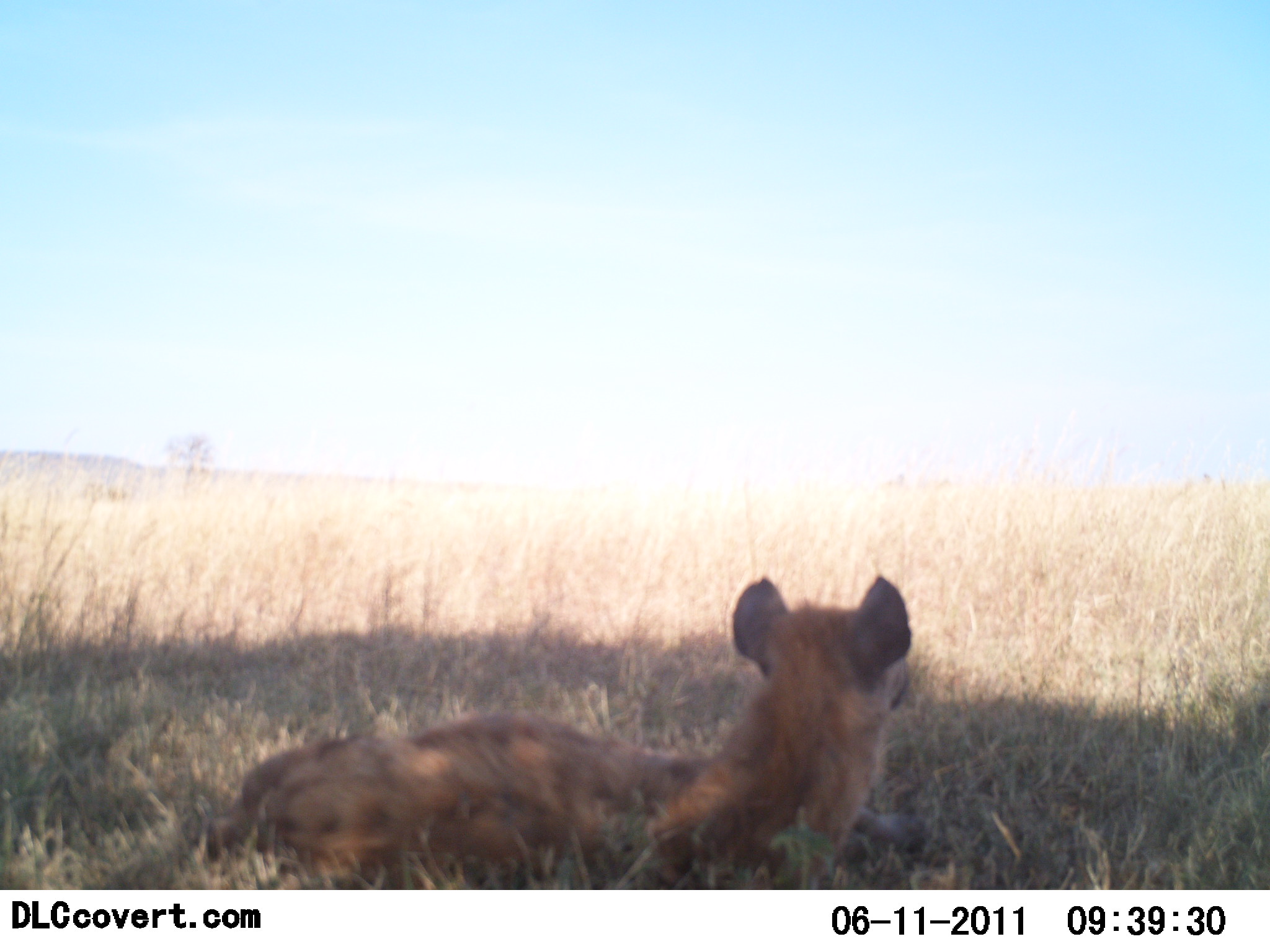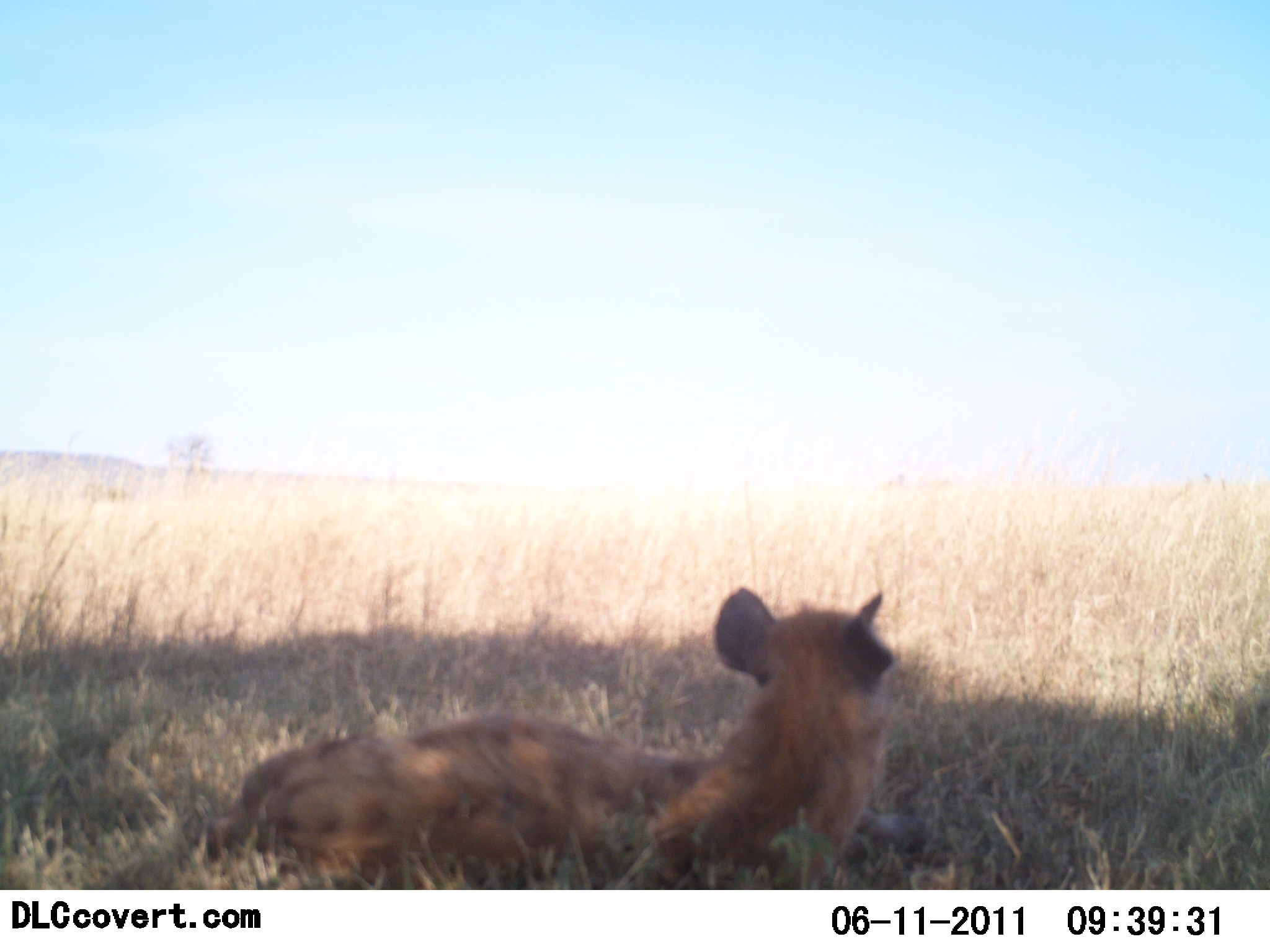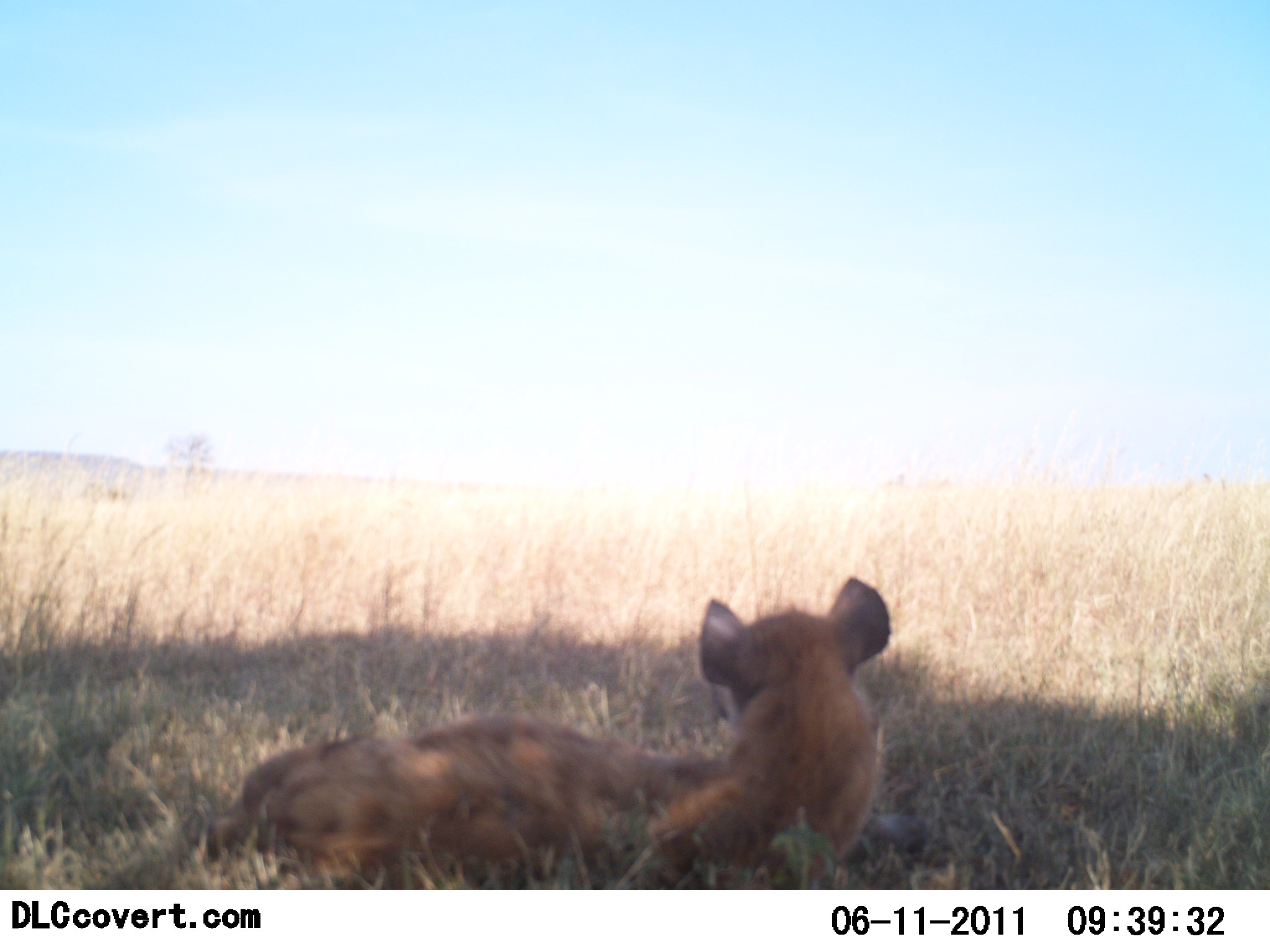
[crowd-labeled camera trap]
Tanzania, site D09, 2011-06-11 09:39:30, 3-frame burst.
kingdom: Animalia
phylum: Chordata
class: Mammalia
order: Carnivora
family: Hyaenidae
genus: Crocuta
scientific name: Crocuta crocuta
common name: spotted hyena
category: hyenaspotted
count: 1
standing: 0%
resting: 91%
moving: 9%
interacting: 0%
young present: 0%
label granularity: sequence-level